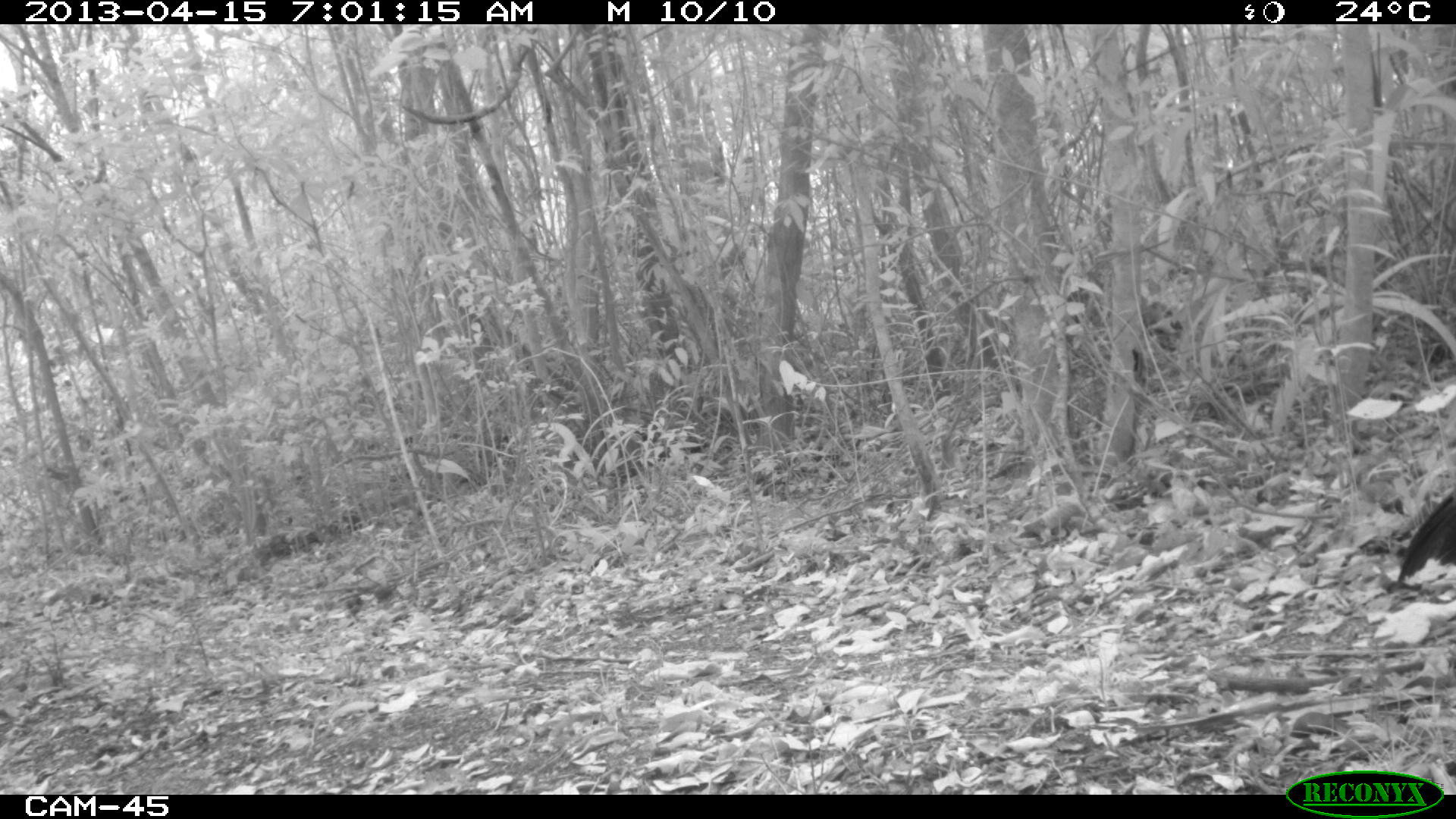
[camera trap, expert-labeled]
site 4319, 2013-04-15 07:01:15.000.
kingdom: Animalia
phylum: Chordata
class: Aves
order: Galliformes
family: Cracidae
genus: Crax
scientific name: Crax rubra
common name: great curassow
Crax rubra (great curassow), count 1, sex female.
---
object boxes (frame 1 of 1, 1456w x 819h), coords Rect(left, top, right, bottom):
crax rubra: Rect(1384, 485, 1456, 595)